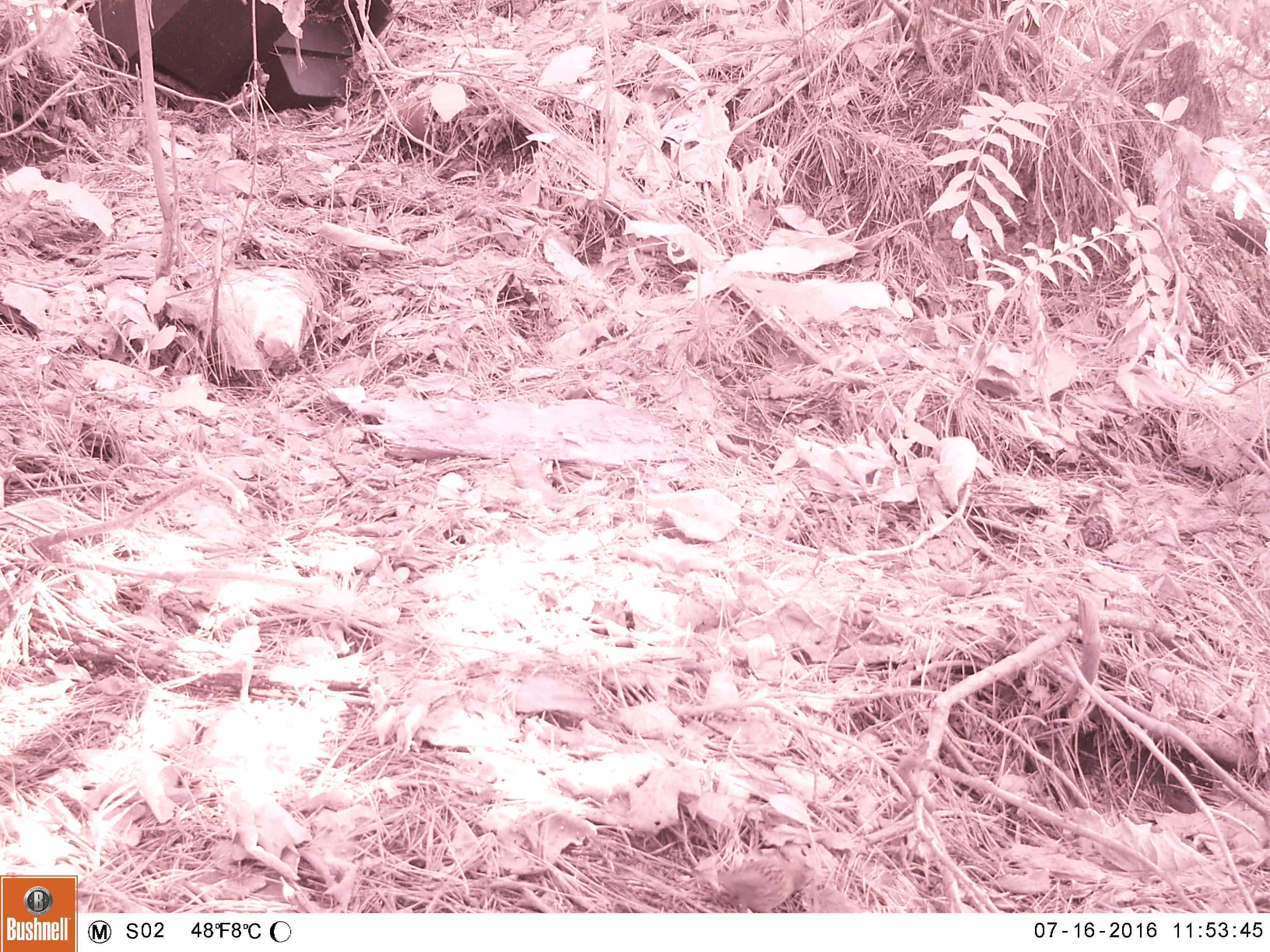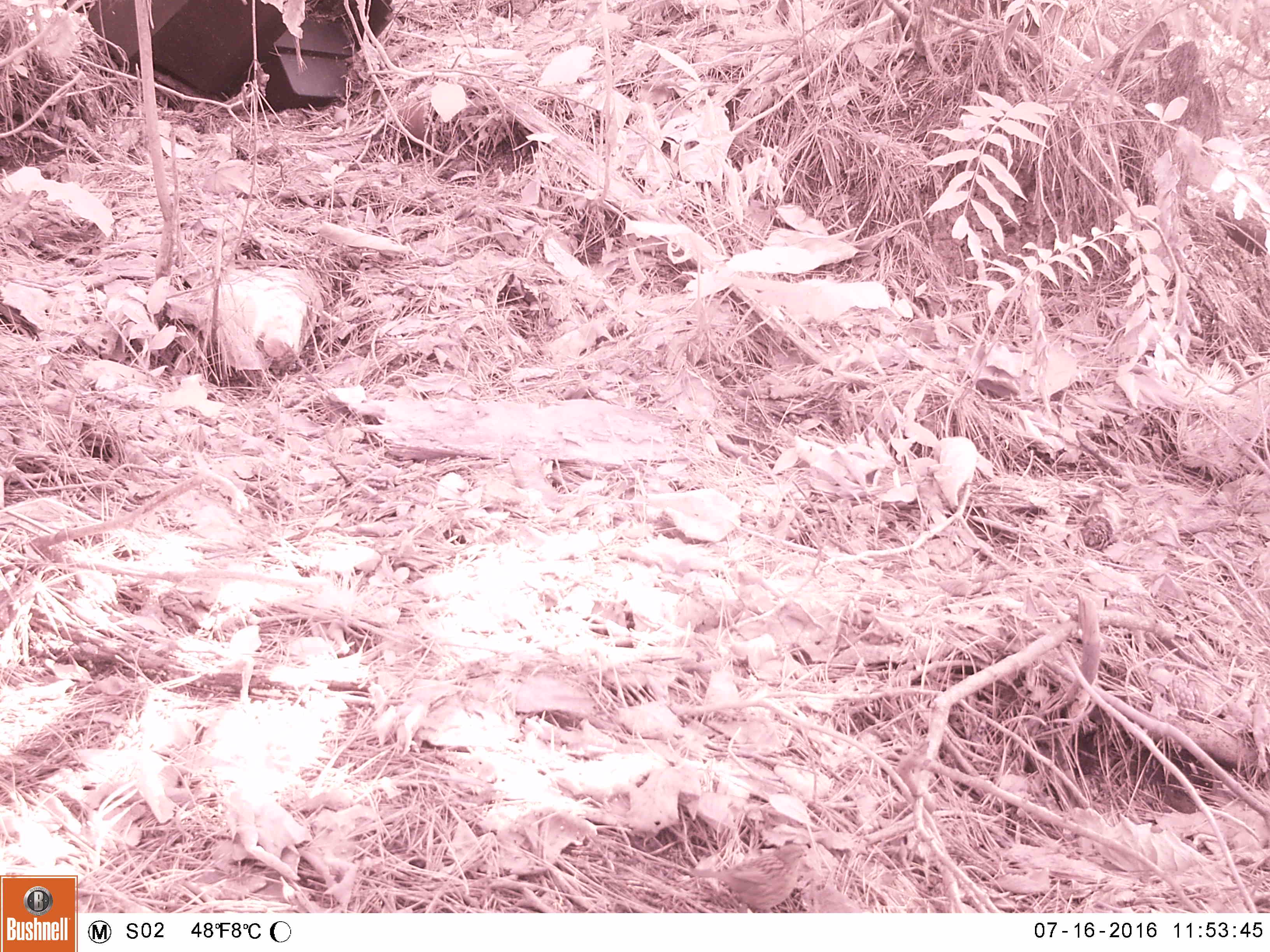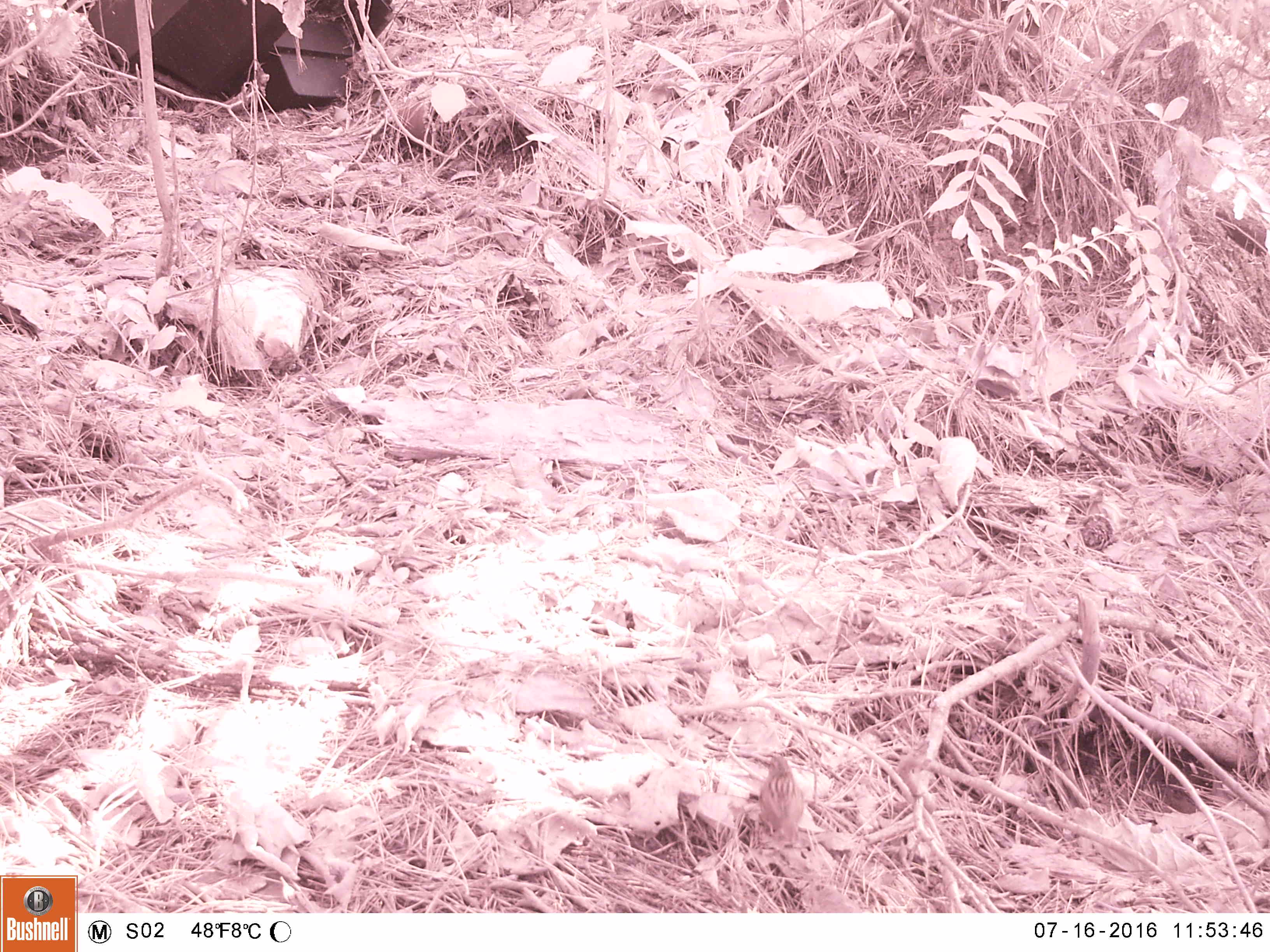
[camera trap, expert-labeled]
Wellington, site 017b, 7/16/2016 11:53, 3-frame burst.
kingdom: Animalia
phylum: Chordata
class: Aves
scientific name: Aves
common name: bird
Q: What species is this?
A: Bird (Aves).